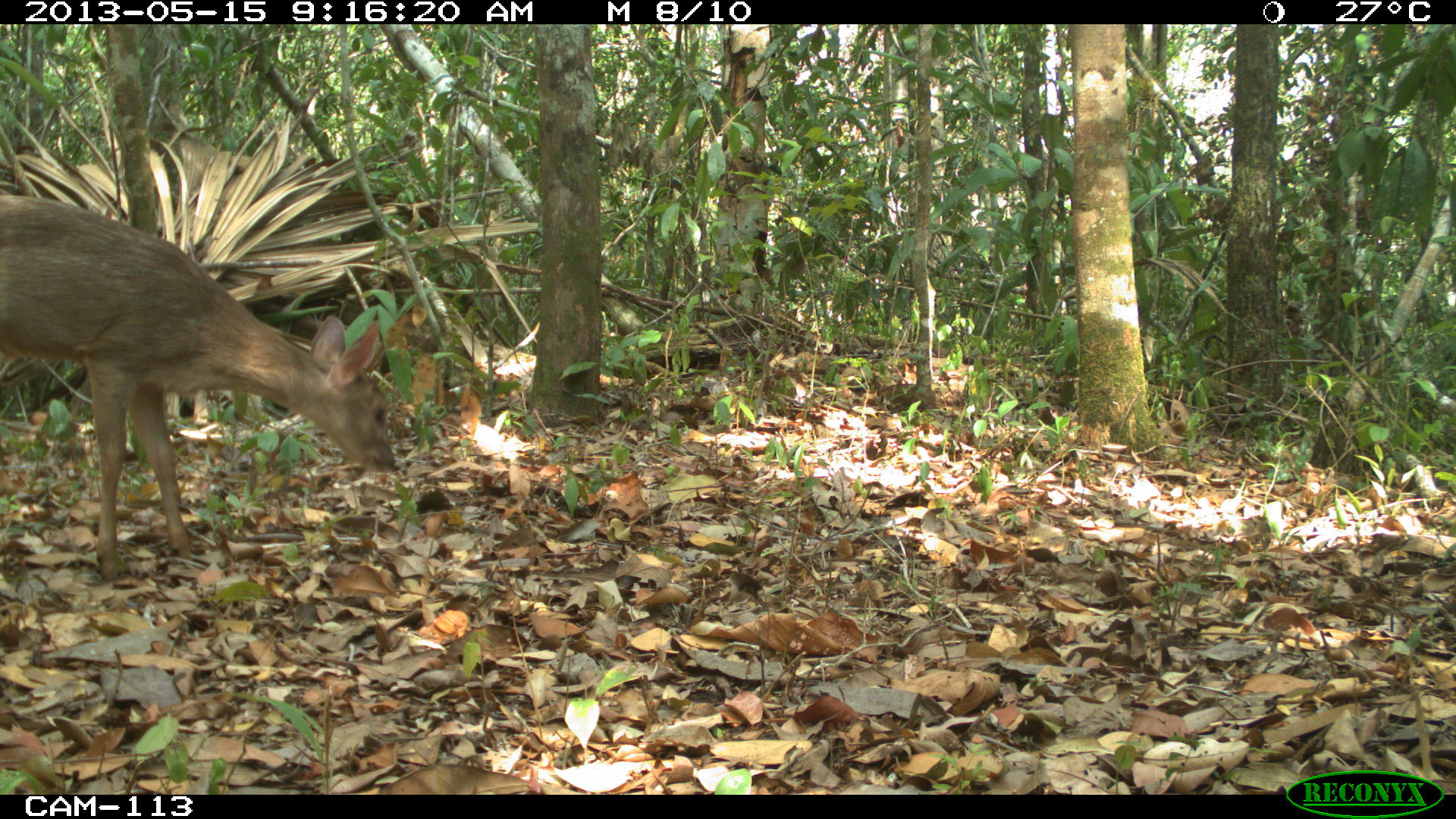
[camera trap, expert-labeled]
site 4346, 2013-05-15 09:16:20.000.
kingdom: Animalia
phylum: Chordata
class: Mammalia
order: Artiodactyla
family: Cervidae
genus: Odocoileus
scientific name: Odocoileus pandora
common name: yucatán brown brocket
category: mazama pandora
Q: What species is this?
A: Mazama pandora (yucatán brown brocket) (Odocoileus pandora).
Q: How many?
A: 1.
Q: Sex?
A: Female.